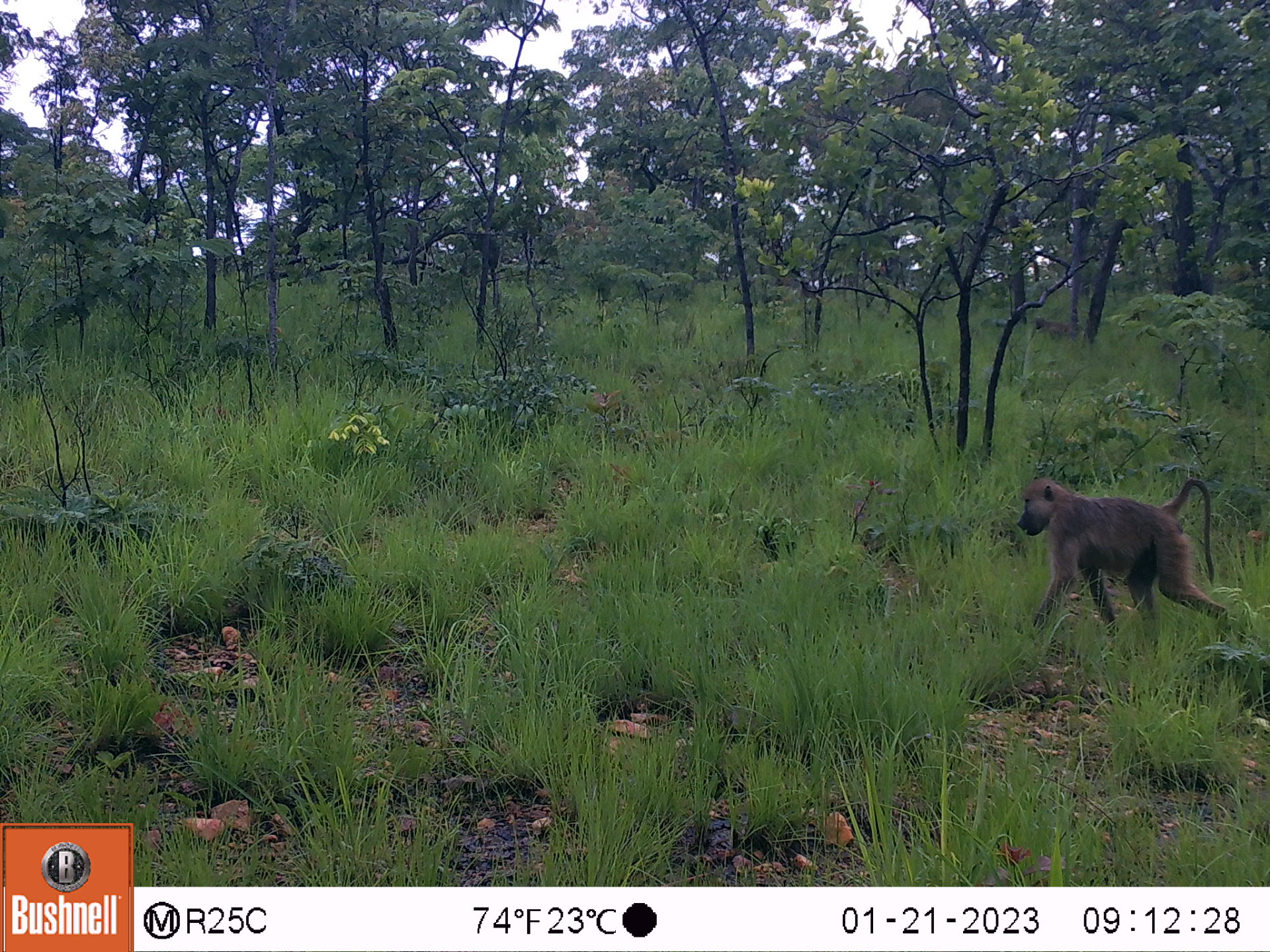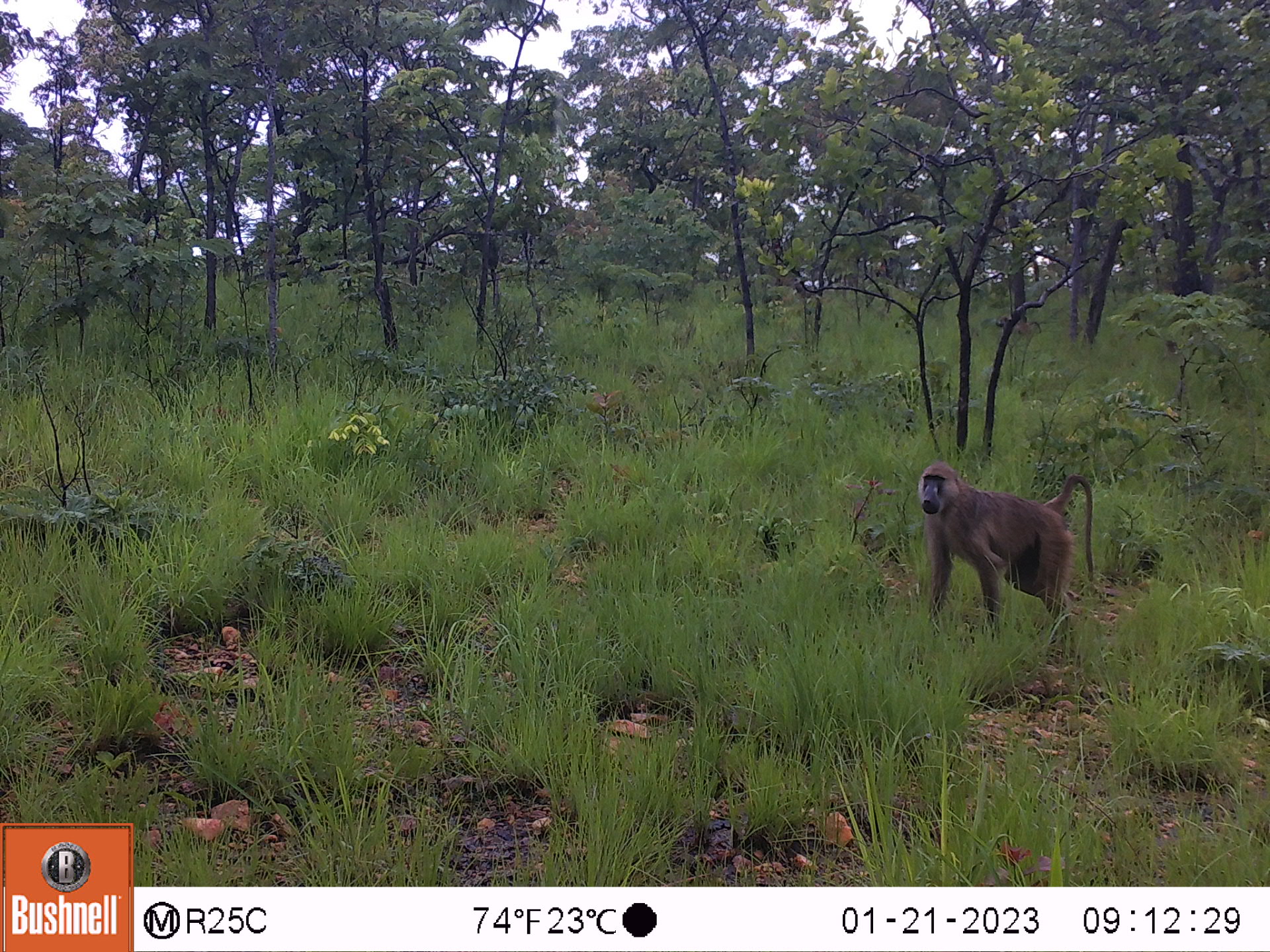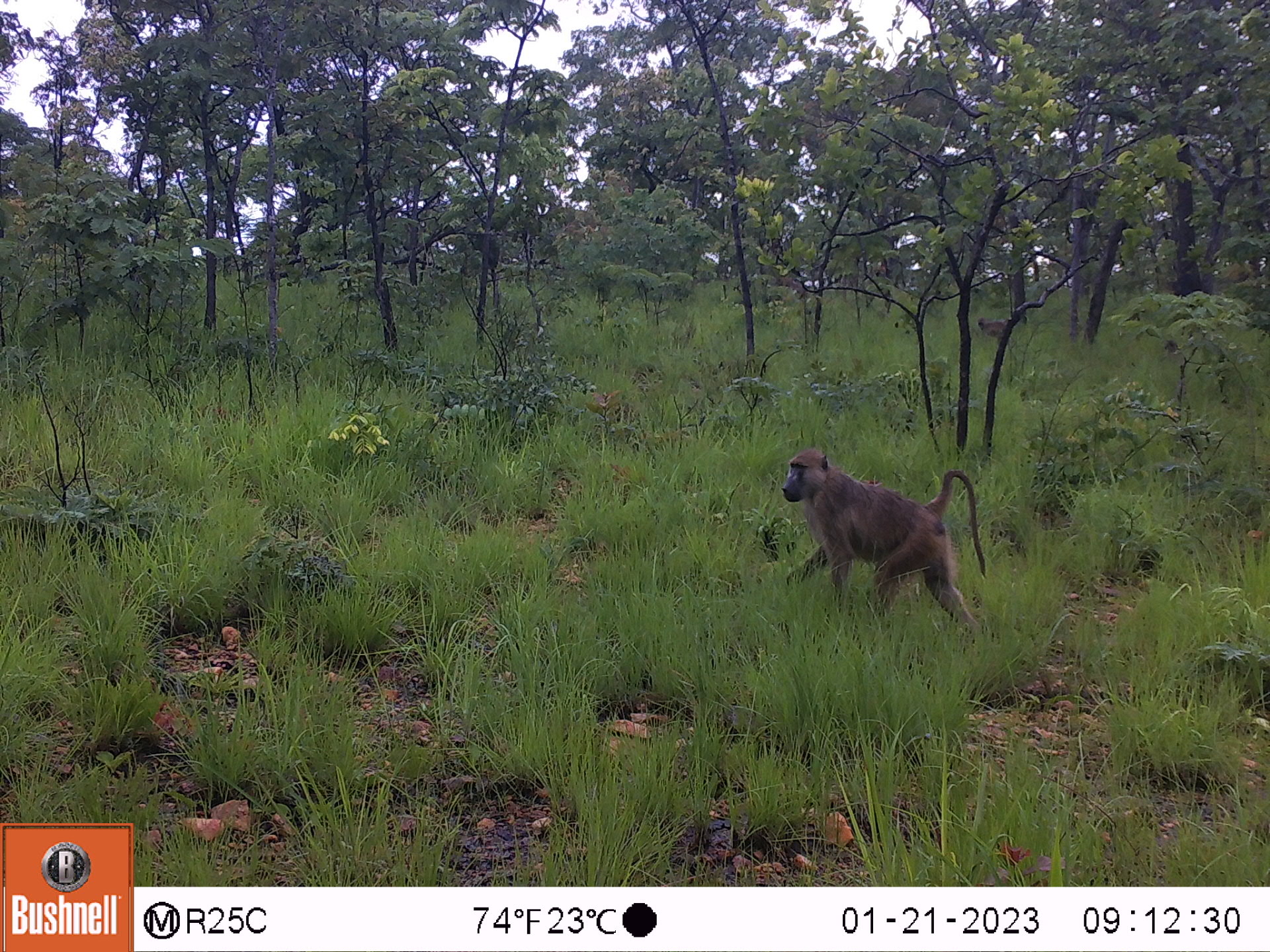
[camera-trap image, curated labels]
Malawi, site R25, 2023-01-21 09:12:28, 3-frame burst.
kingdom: Animalia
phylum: Chordata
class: Mammalia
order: Primates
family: Cercopithecidae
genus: Papio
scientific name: Papio cynocephalus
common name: yellow baboon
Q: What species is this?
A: Yellow baboon (Papio cynocephalus).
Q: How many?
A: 1.